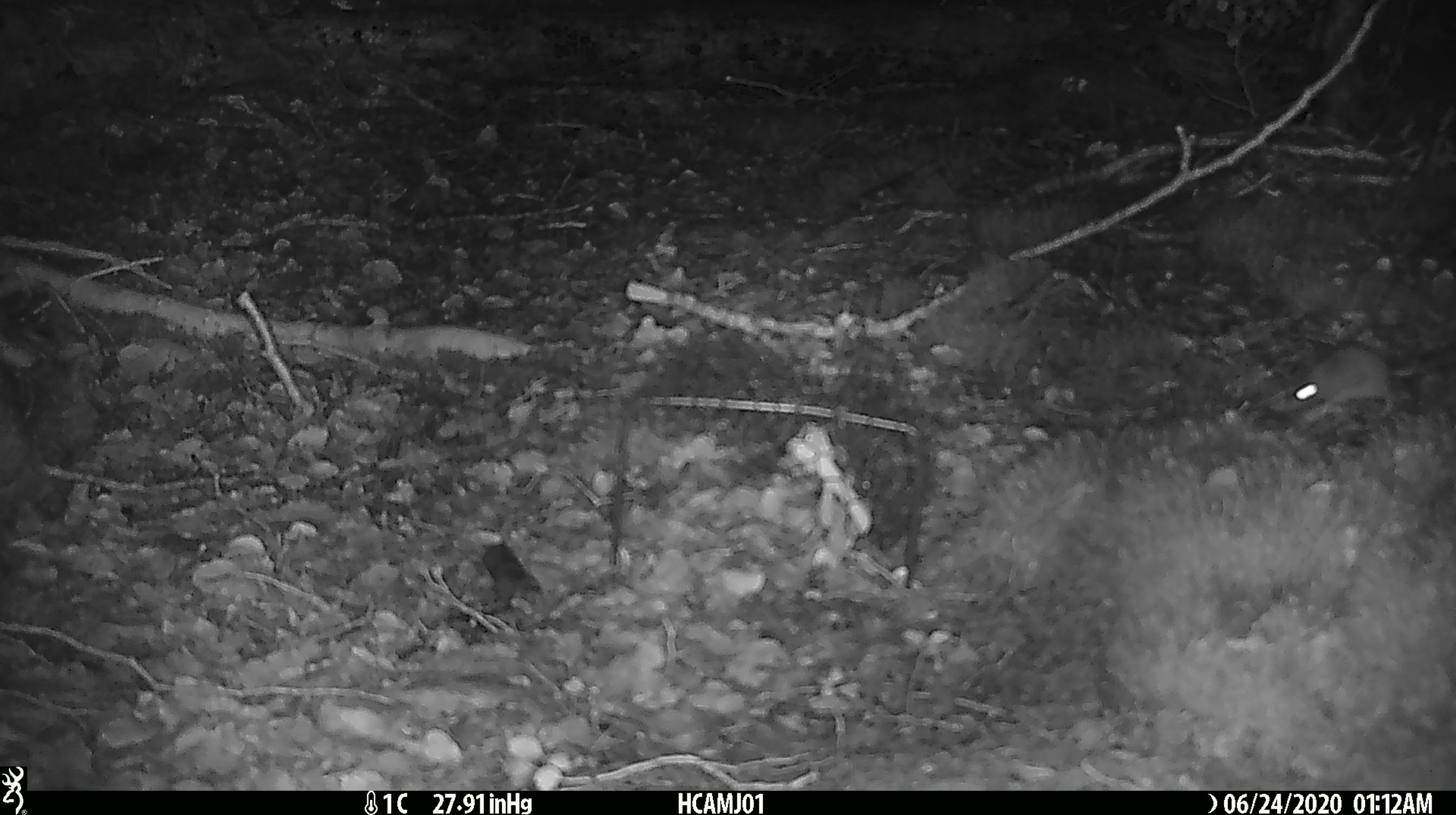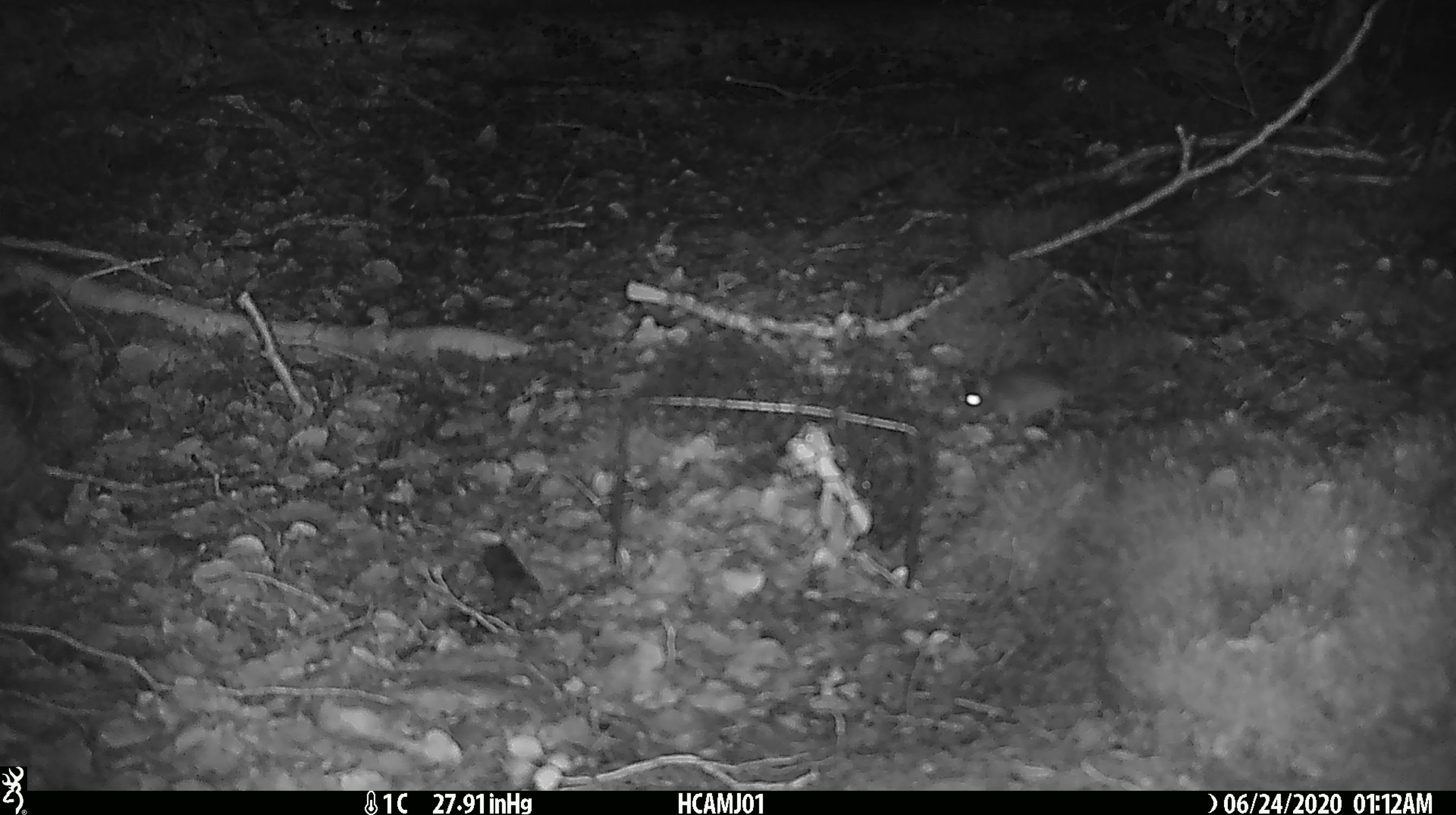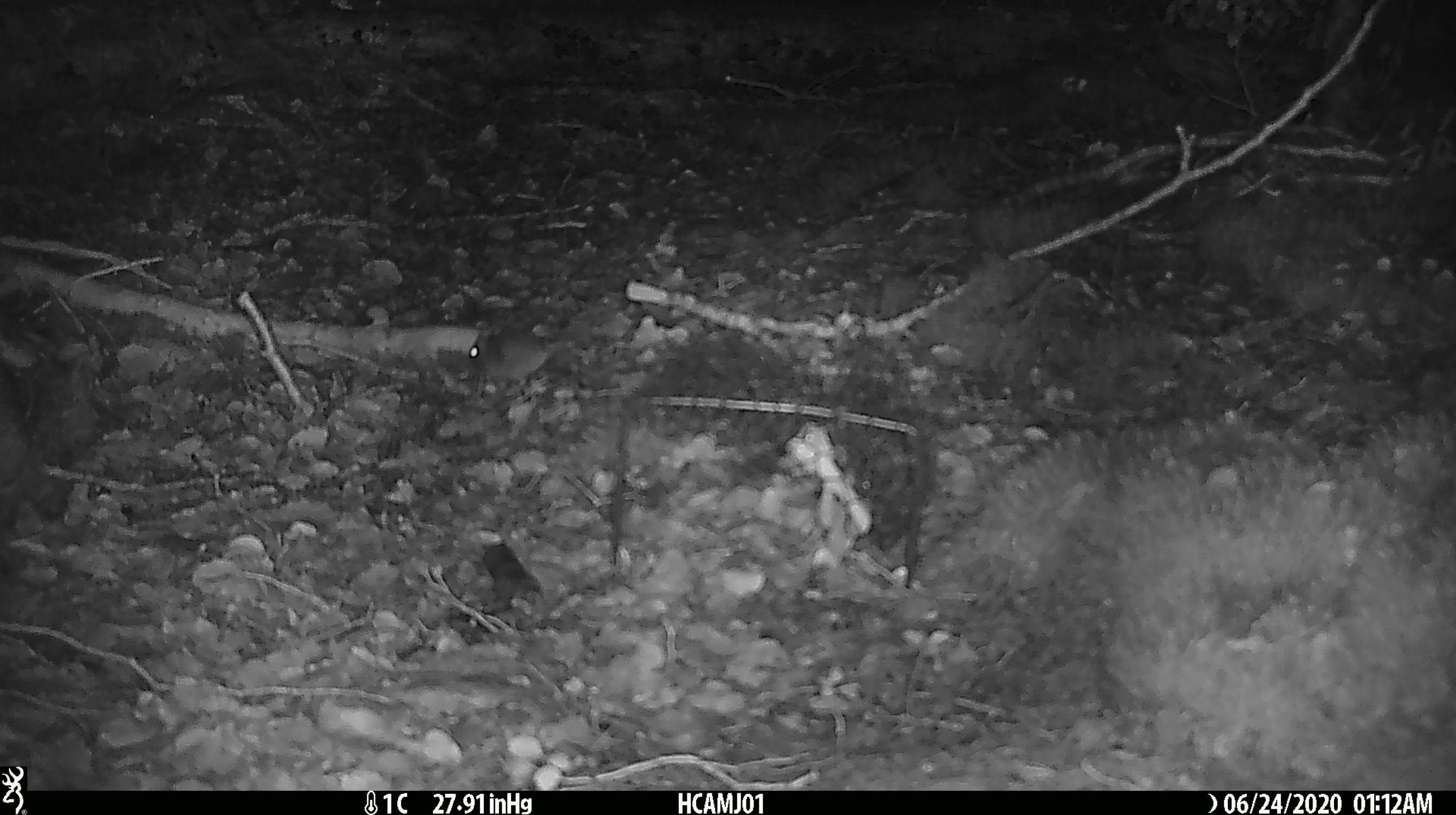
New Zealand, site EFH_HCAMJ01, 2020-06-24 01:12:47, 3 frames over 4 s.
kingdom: Animalia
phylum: Chordata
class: Mammalia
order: Rodentia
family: Muridae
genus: Mus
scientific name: Mus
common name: mouse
Mouse (Mus).